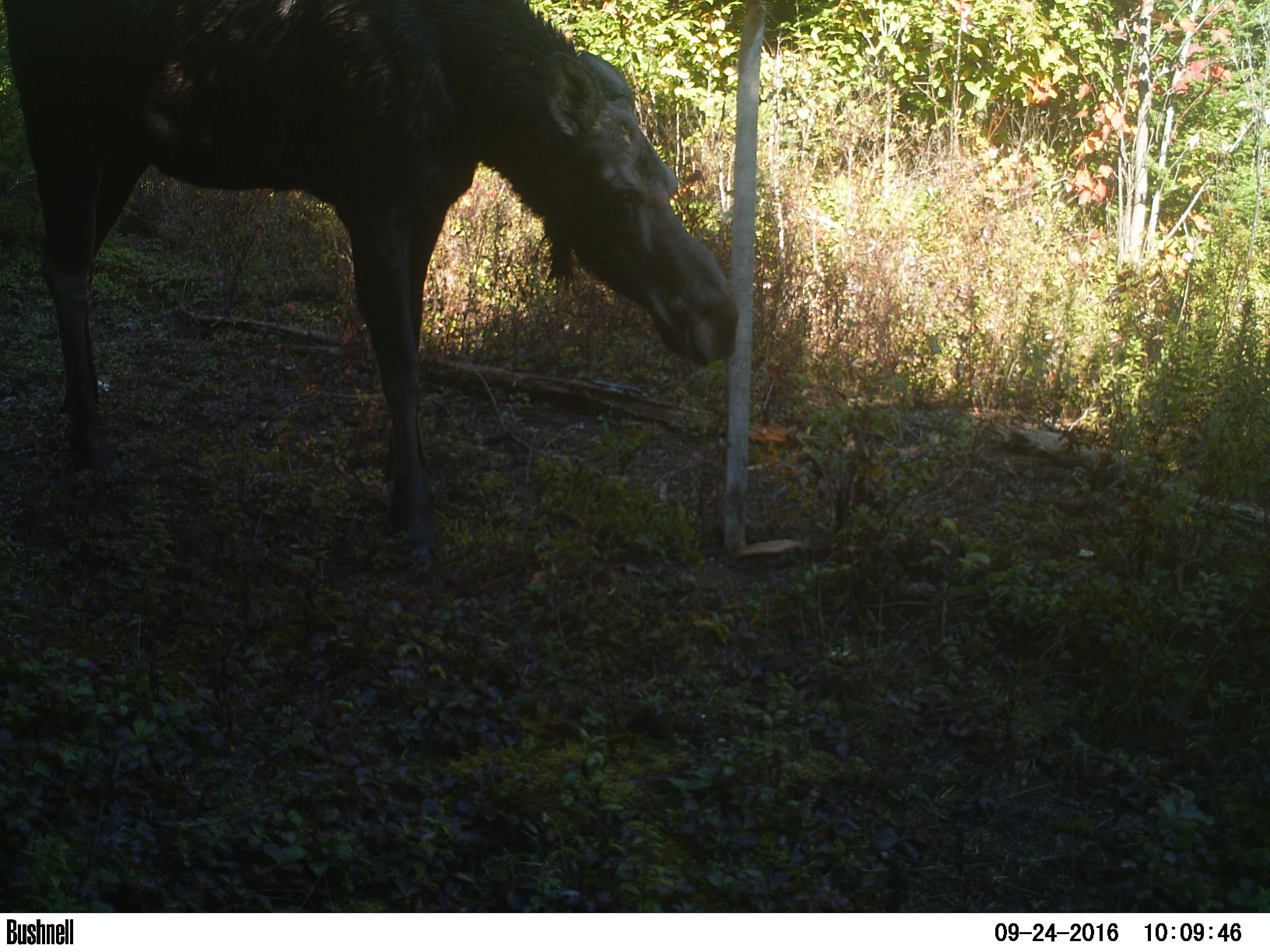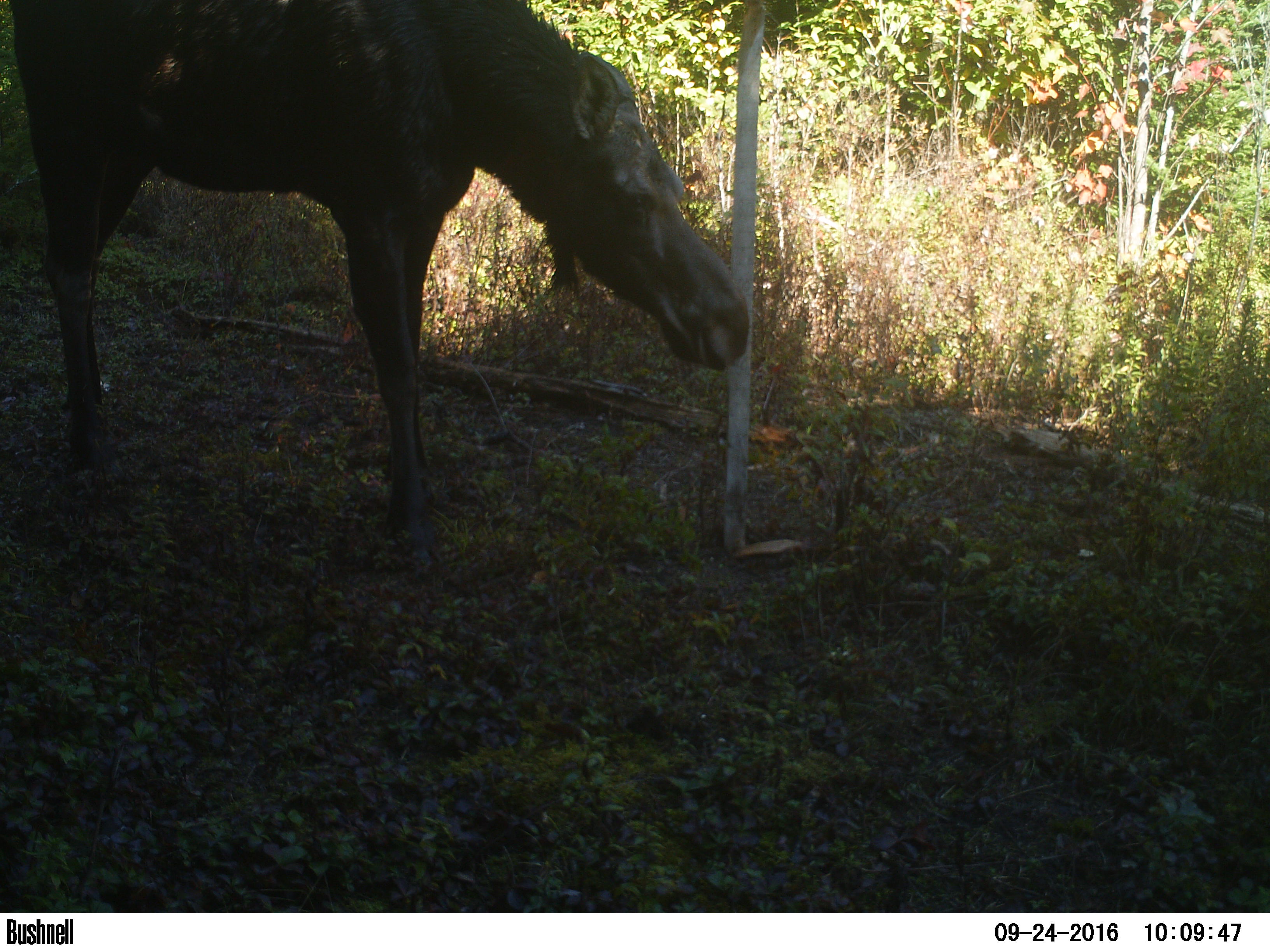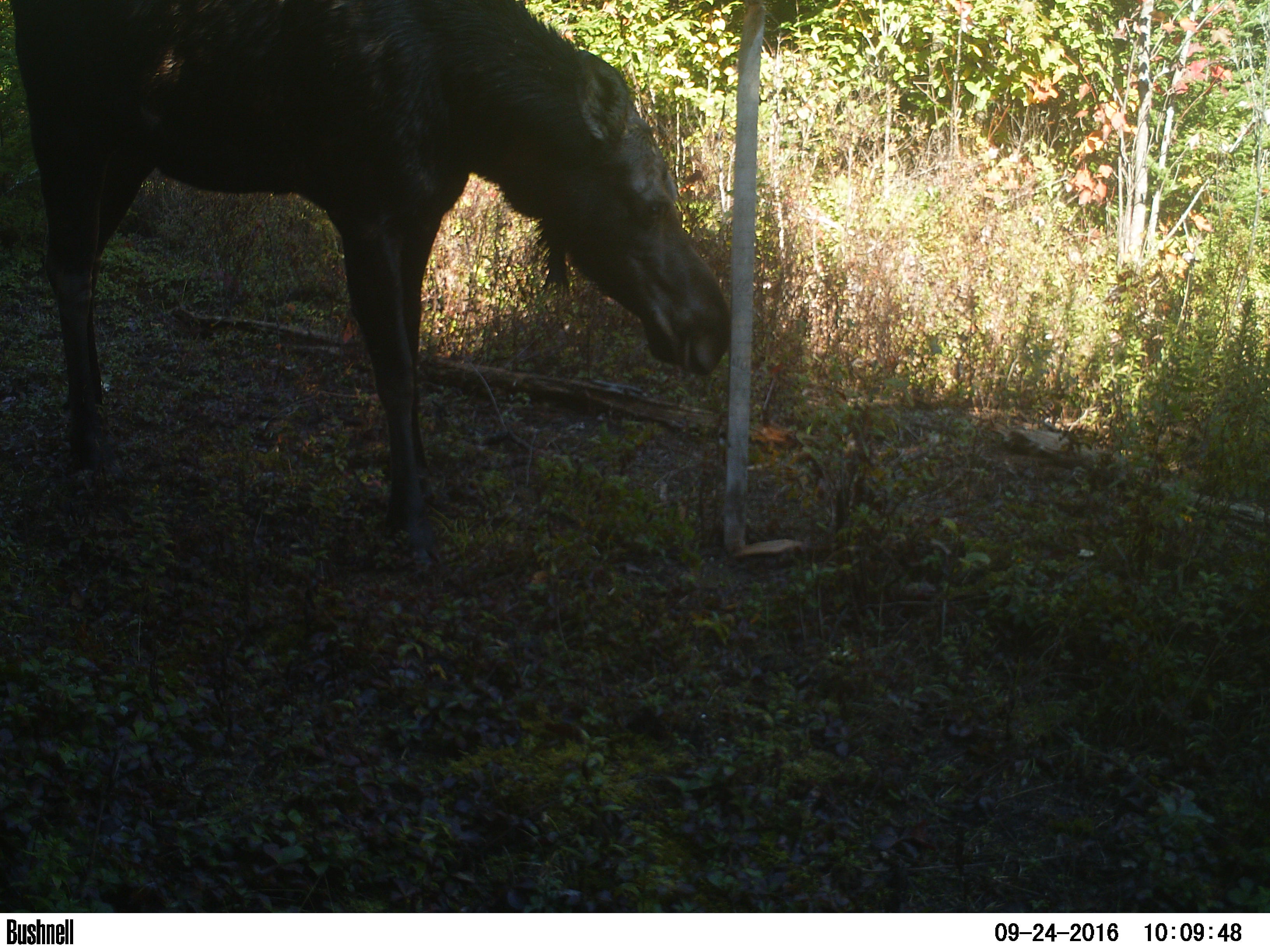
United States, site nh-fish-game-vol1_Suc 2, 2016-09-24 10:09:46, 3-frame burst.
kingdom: Animalia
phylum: Chordata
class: Mammalia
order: Artiodactyla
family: Cervidae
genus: Alces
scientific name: Alces alces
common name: moose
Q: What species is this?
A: Moose (Alces alces).